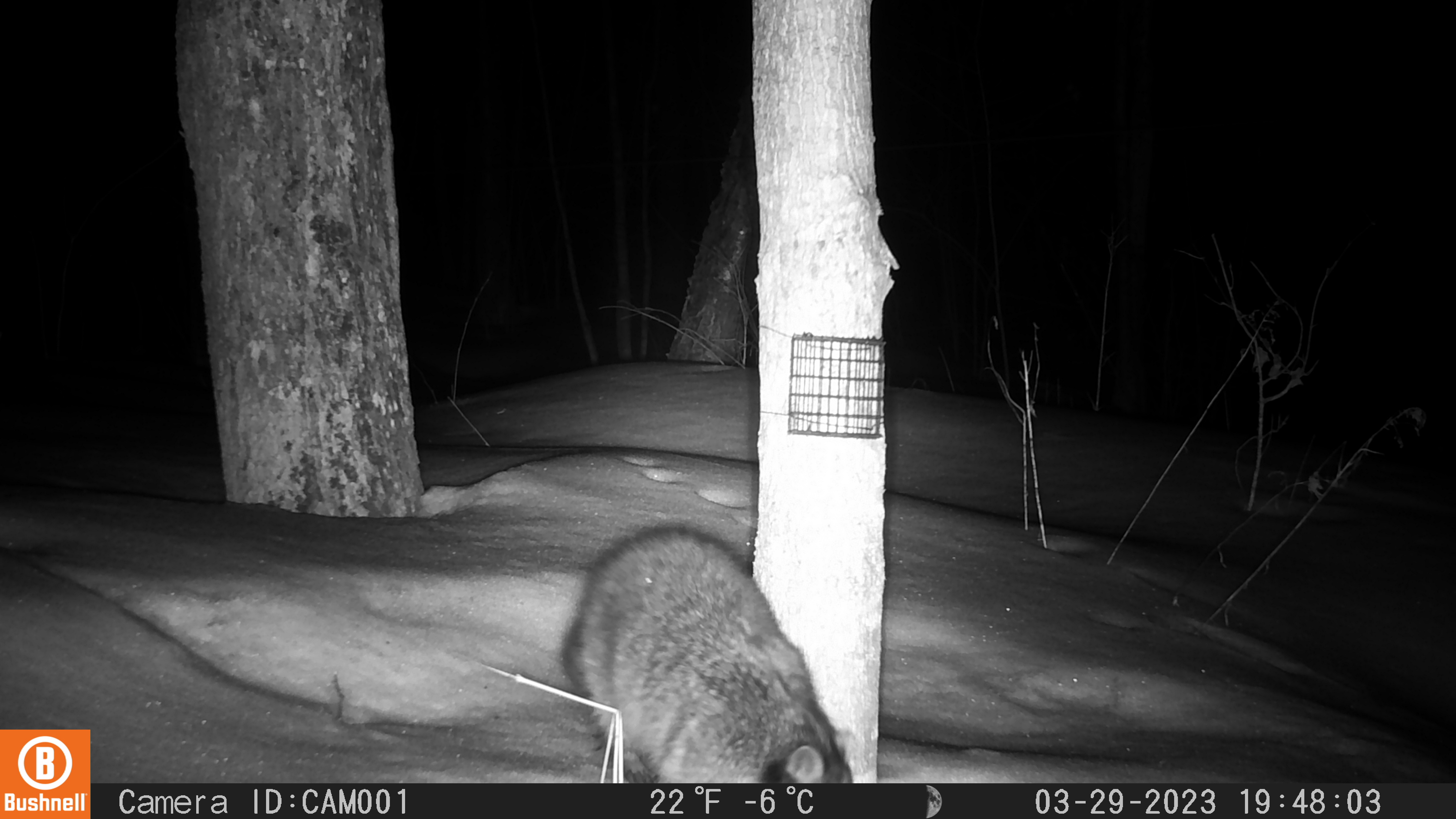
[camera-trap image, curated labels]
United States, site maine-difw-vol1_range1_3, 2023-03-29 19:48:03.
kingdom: Animalia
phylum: Chordata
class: Mammalia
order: Carnivora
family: Procyonidae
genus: Procyon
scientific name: Procyon lotor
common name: raccoon